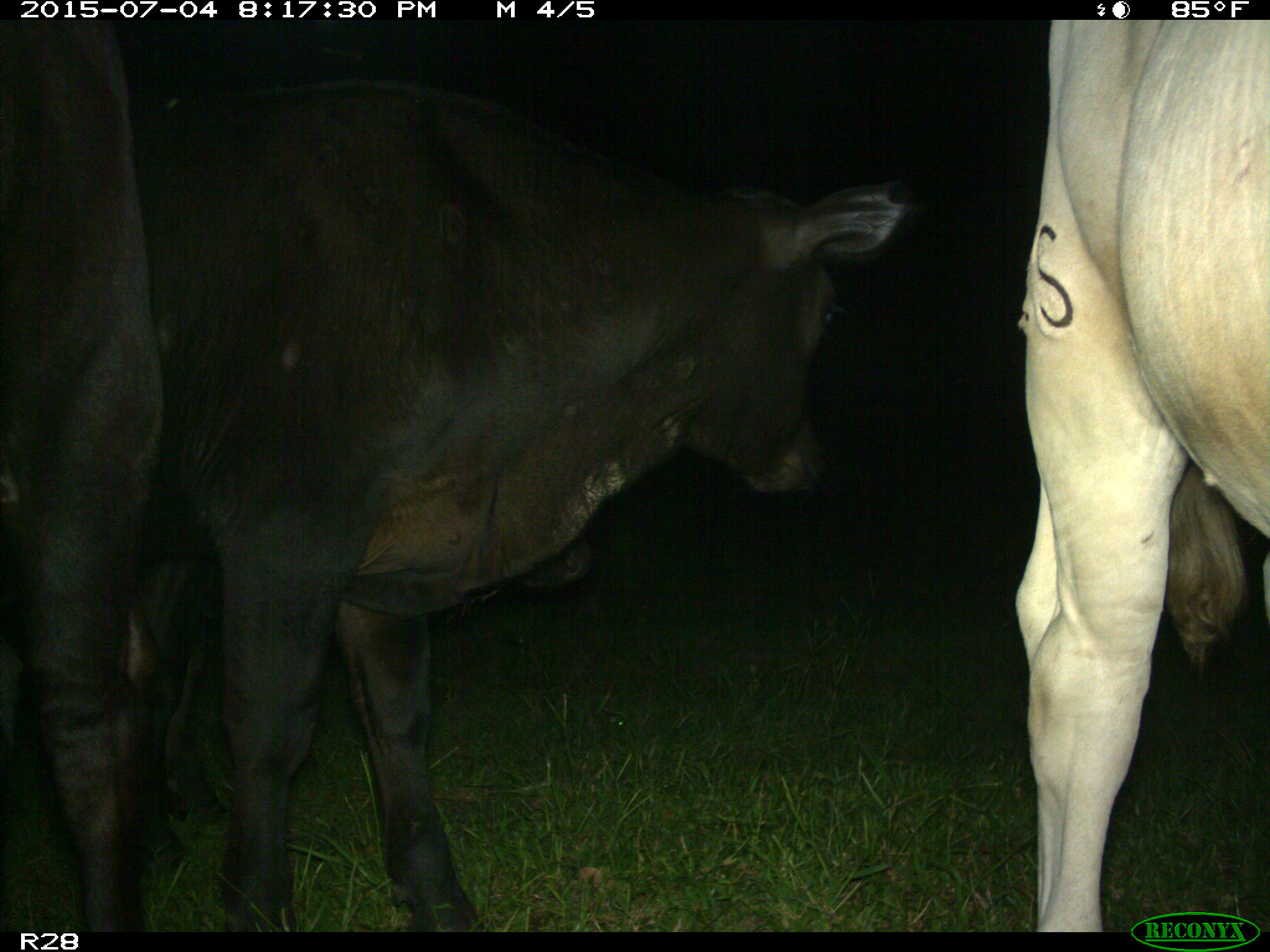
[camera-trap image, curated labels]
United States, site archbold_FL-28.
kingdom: Animalia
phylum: Chordata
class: Mammalia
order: Artiodactyla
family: Bovidae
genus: Bos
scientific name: Bos taurus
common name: domestic cow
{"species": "Bos taurus (domestic cow)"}